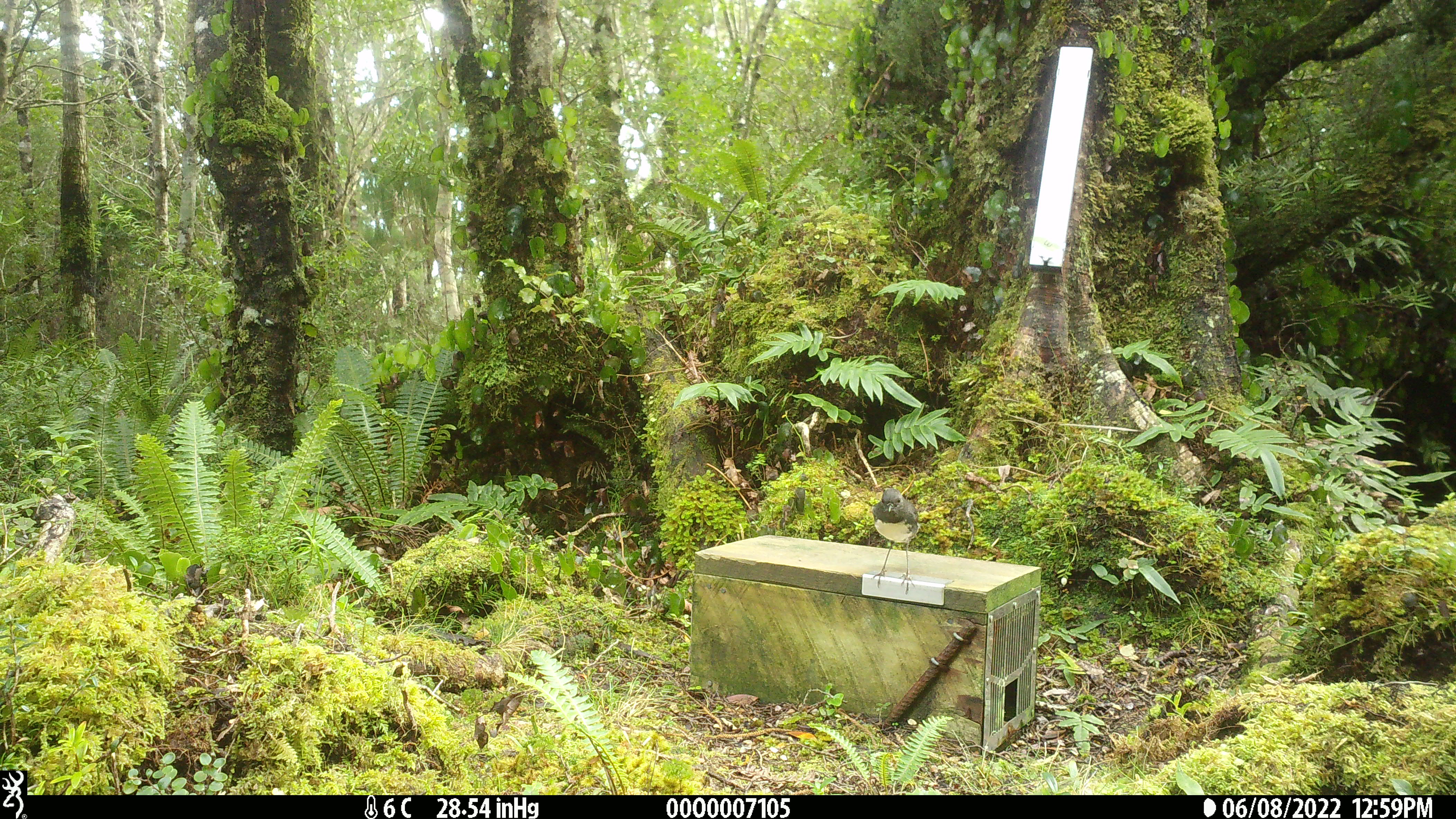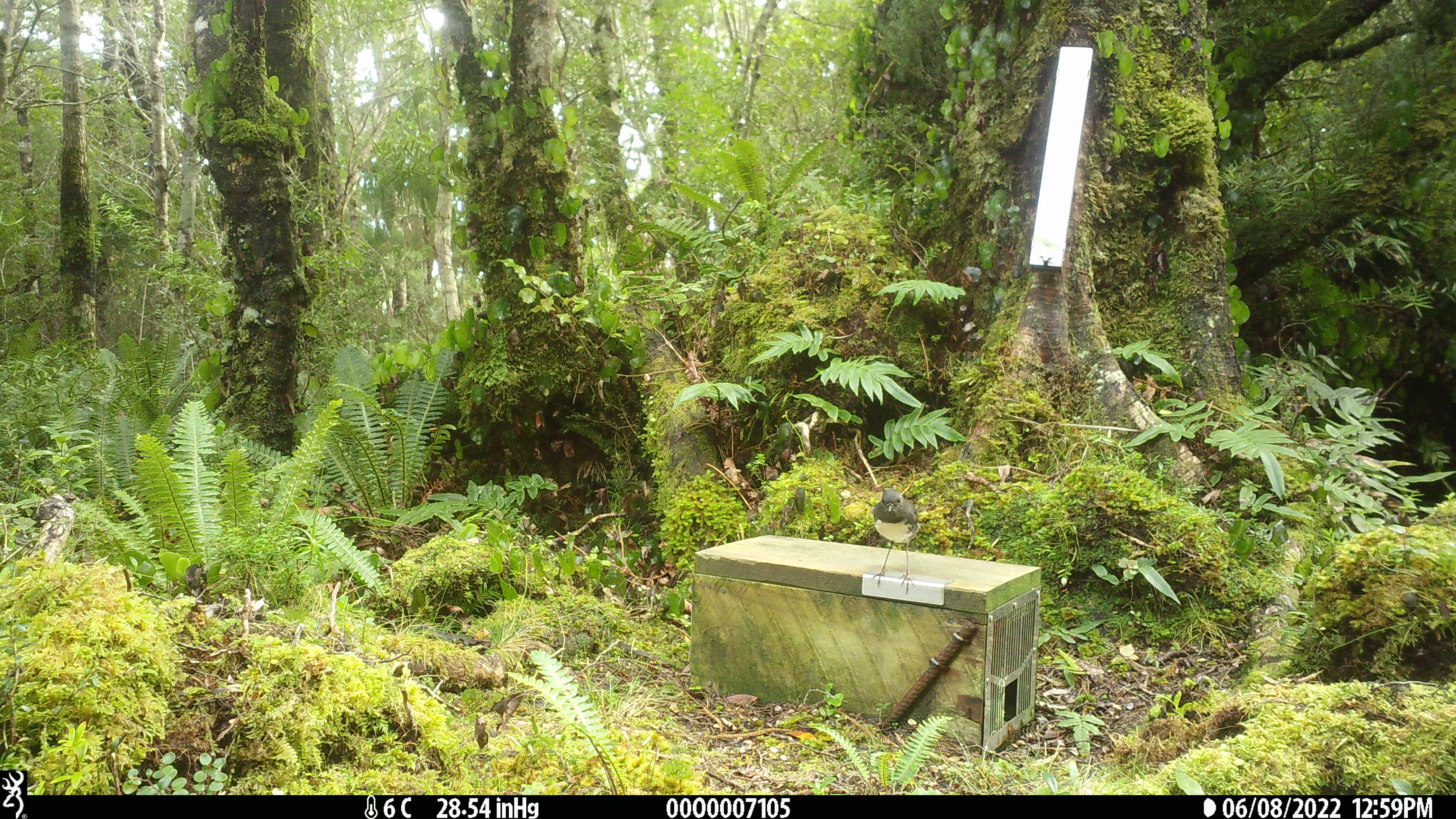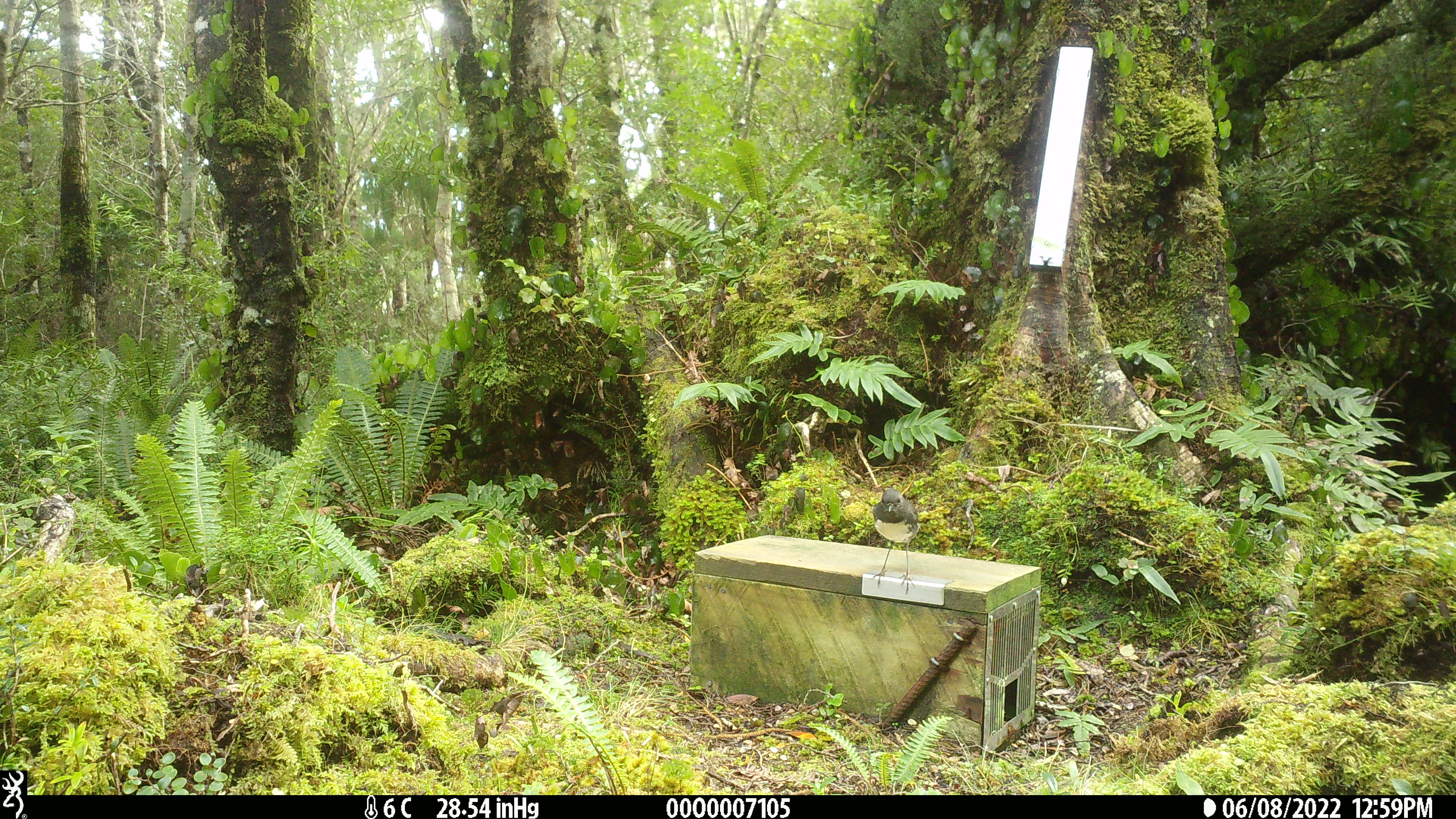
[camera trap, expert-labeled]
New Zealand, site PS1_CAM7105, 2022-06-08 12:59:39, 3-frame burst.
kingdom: Animalia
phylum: Chordata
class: Aves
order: Passeriformes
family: Petroicidae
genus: Petroica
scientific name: Petroica australis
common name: new zealand robin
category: robin